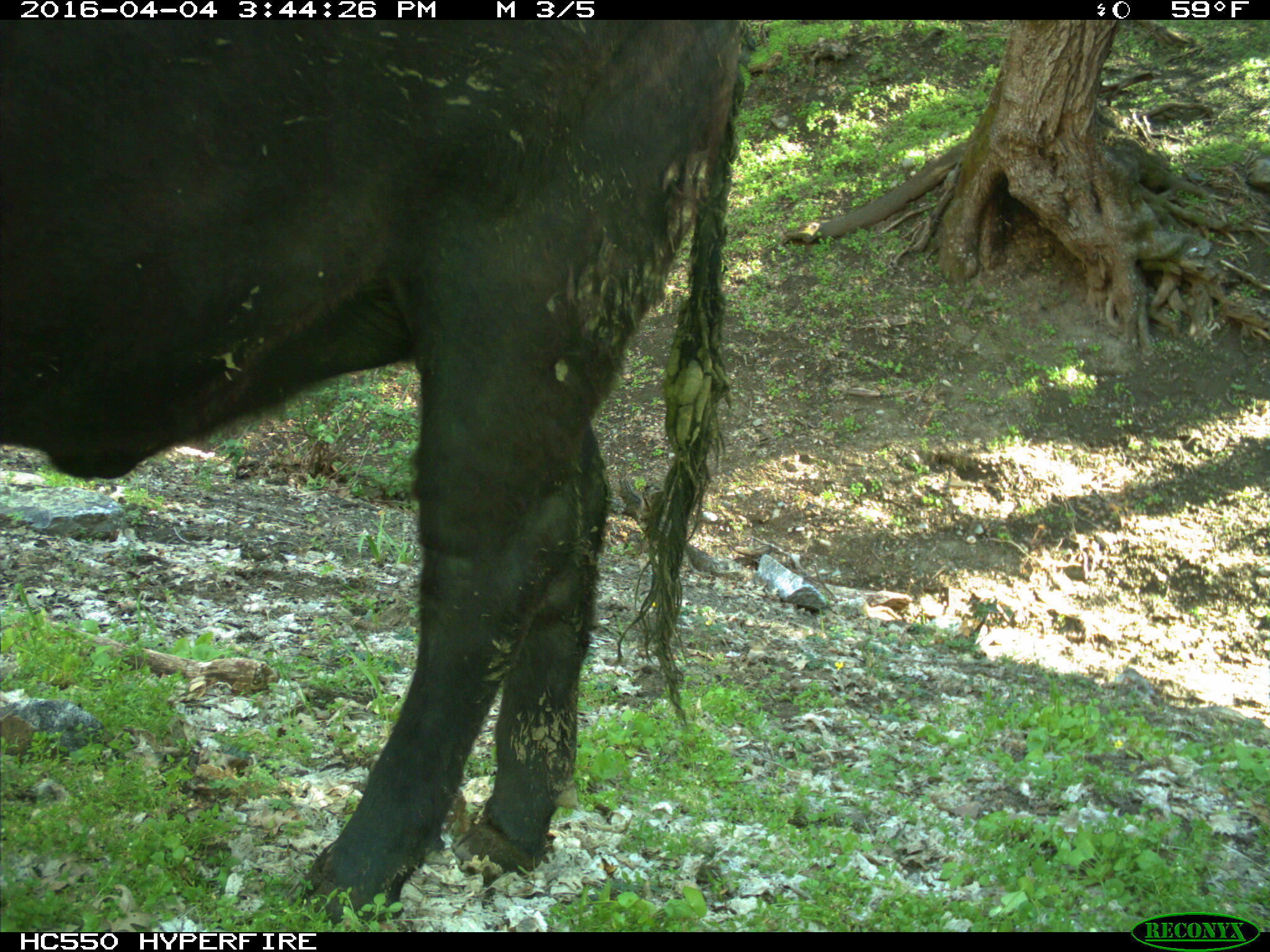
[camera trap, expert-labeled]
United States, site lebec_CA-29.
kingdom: Animalia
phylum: Chordata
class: Mammalia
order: Artiodactyla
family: Bovidae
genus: Bos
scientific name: Bos taurus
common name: domestic cow